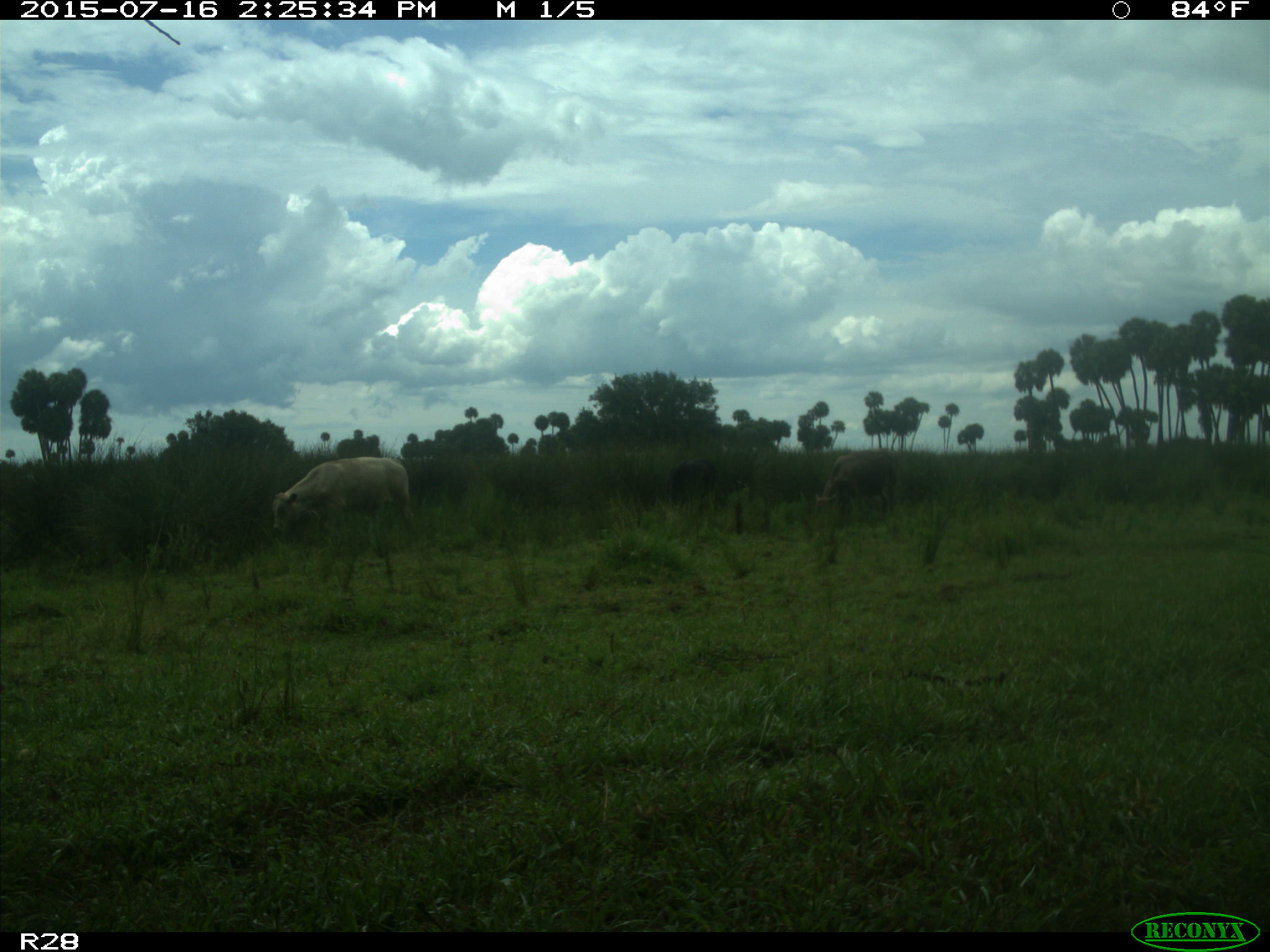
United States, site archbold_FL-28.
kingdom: Animalia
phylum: Chordata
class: Mammalia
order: Artiodactyla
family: Bovidae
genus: Bos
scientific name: Bos taurus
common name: domestic cow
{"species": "Bos taurus (domestic cow)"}